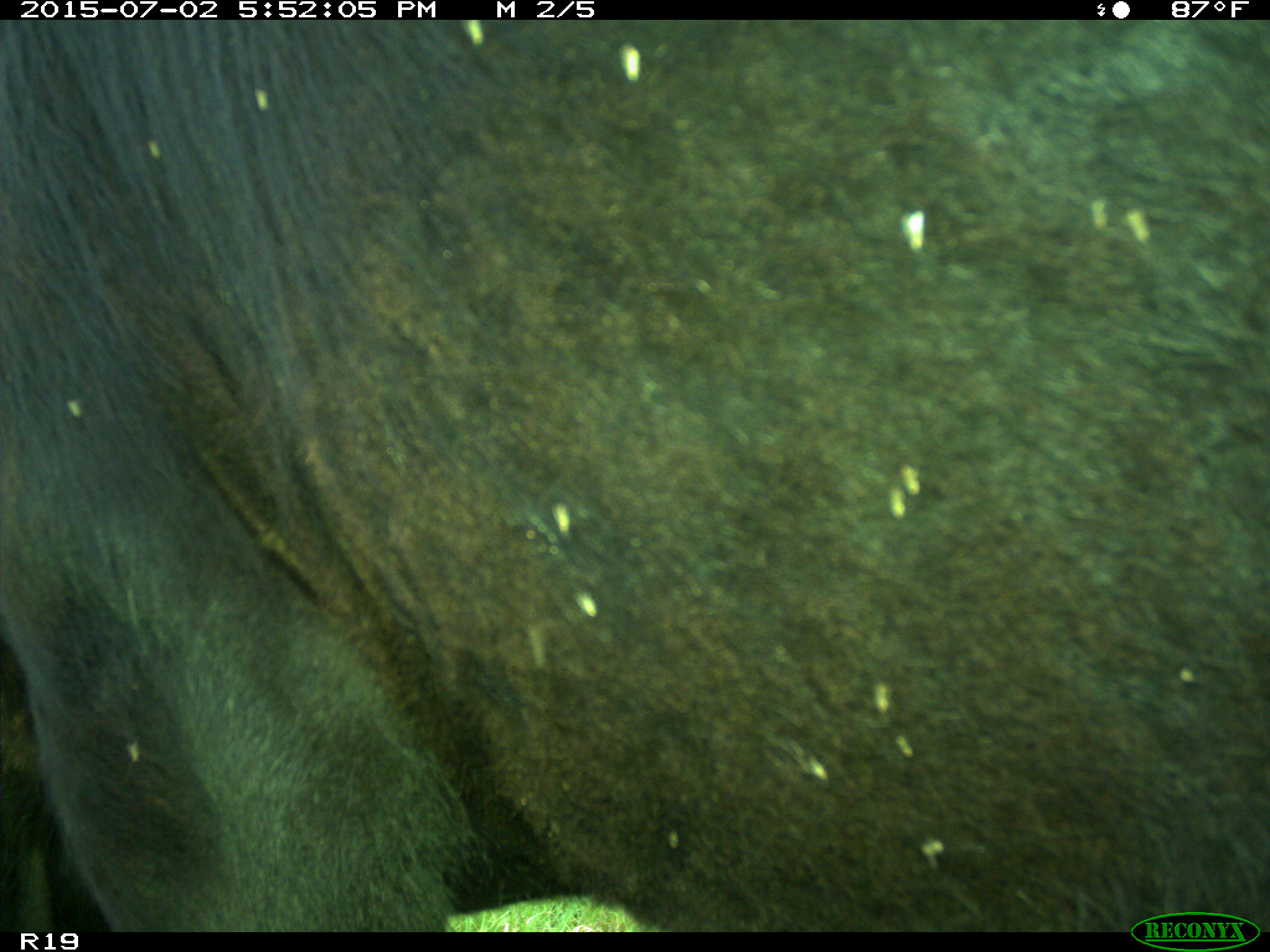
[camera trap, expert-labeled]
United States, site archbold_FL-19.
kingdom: Animalia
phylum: Chordata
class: Mammalia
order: Artiodactyla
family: Bovidae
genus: Bos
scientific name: Bos taurus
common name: domestic cow